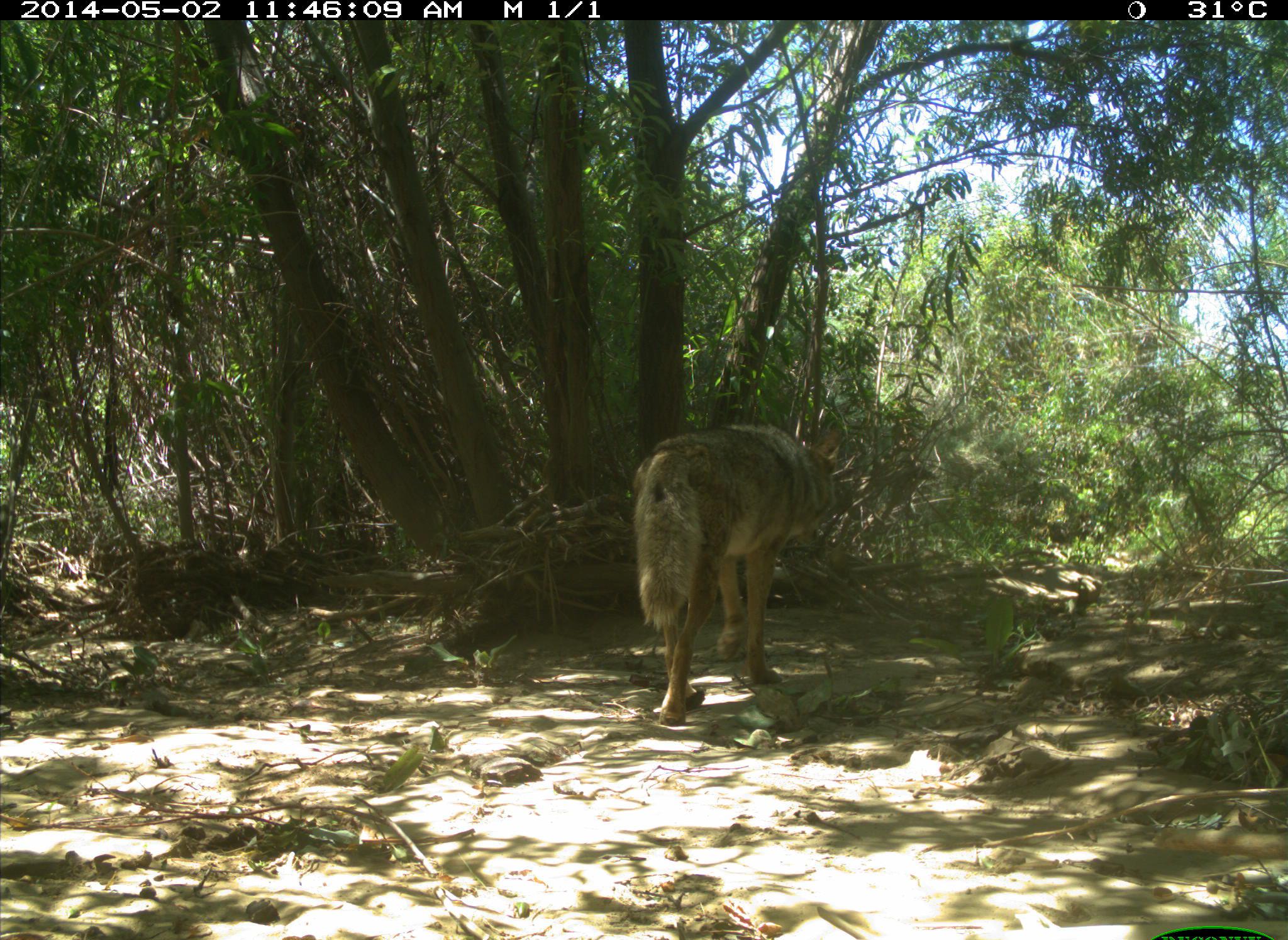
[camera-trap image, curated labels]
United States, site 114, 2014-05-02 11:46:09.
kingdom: Animalia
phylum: Chordata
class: Mammalia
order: Carnivora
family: Canidae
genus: Canis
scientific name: Canis latrans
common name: coyote